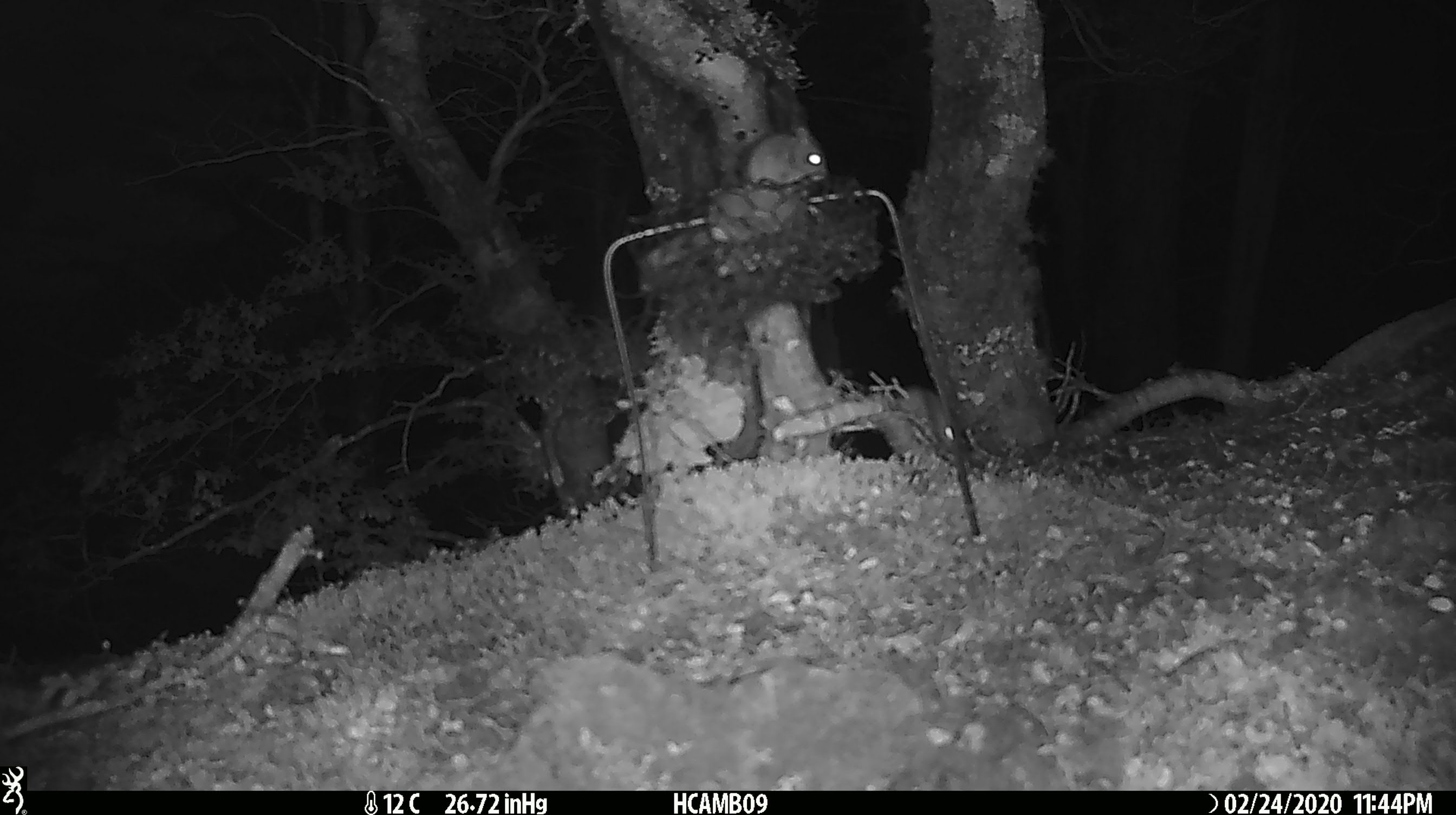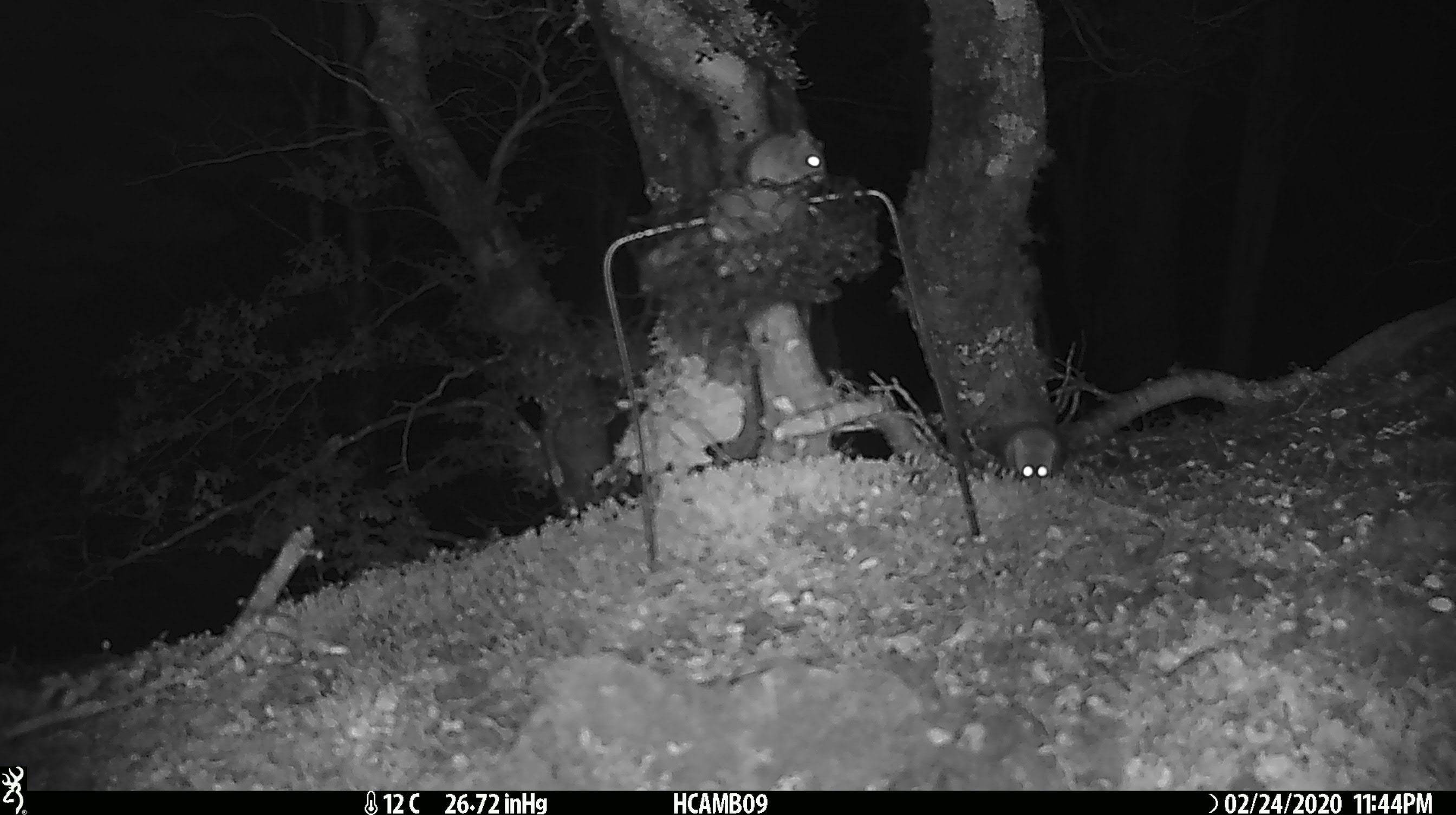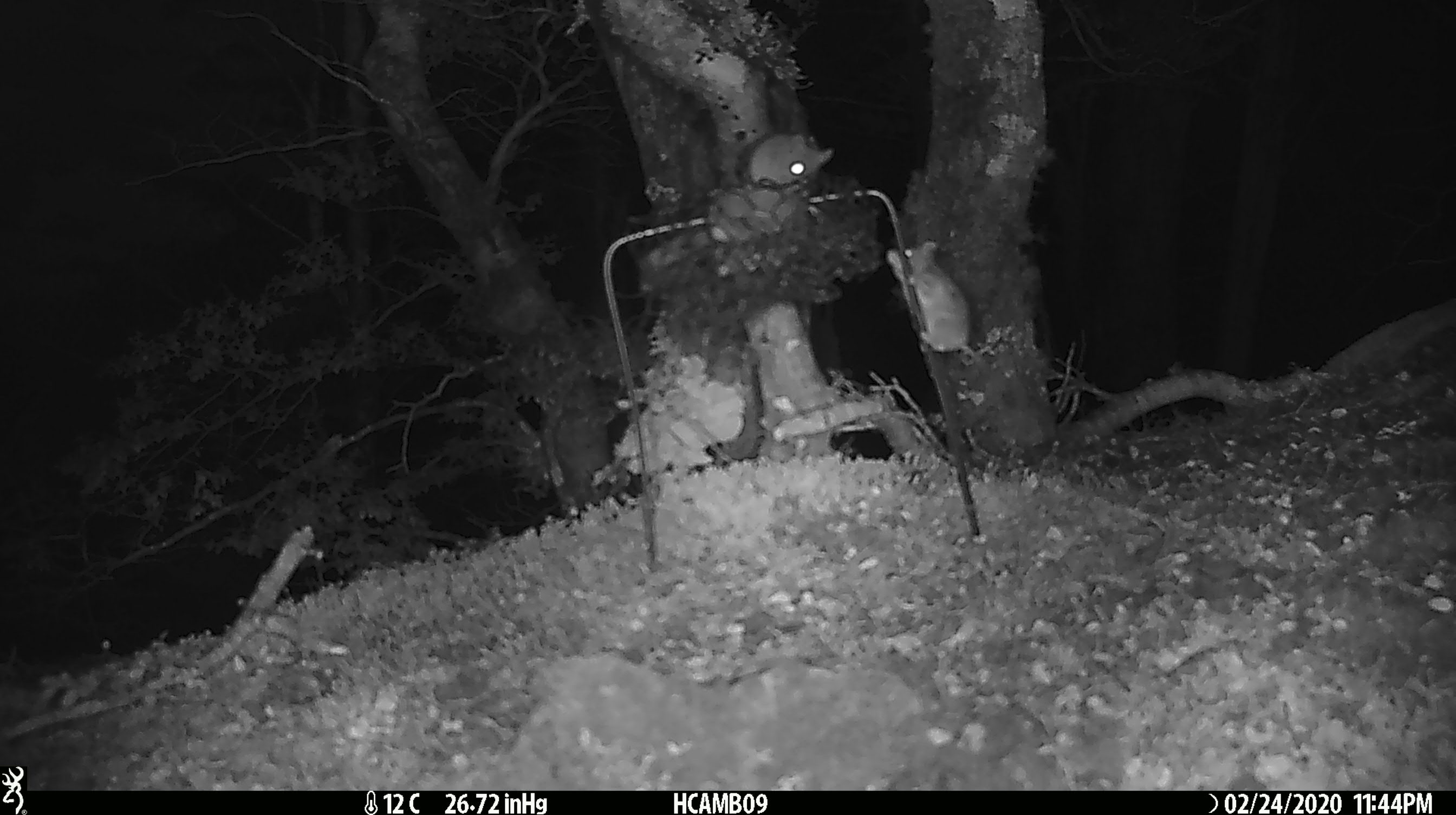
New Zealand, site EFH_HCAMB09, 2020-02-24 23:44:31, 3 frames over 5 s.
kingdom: Animalia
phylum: Chordata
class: Mammalia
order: Rodentia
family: Muridae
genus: Mus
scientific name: Mus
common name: mouse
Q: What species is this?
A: Mouse (Mus).